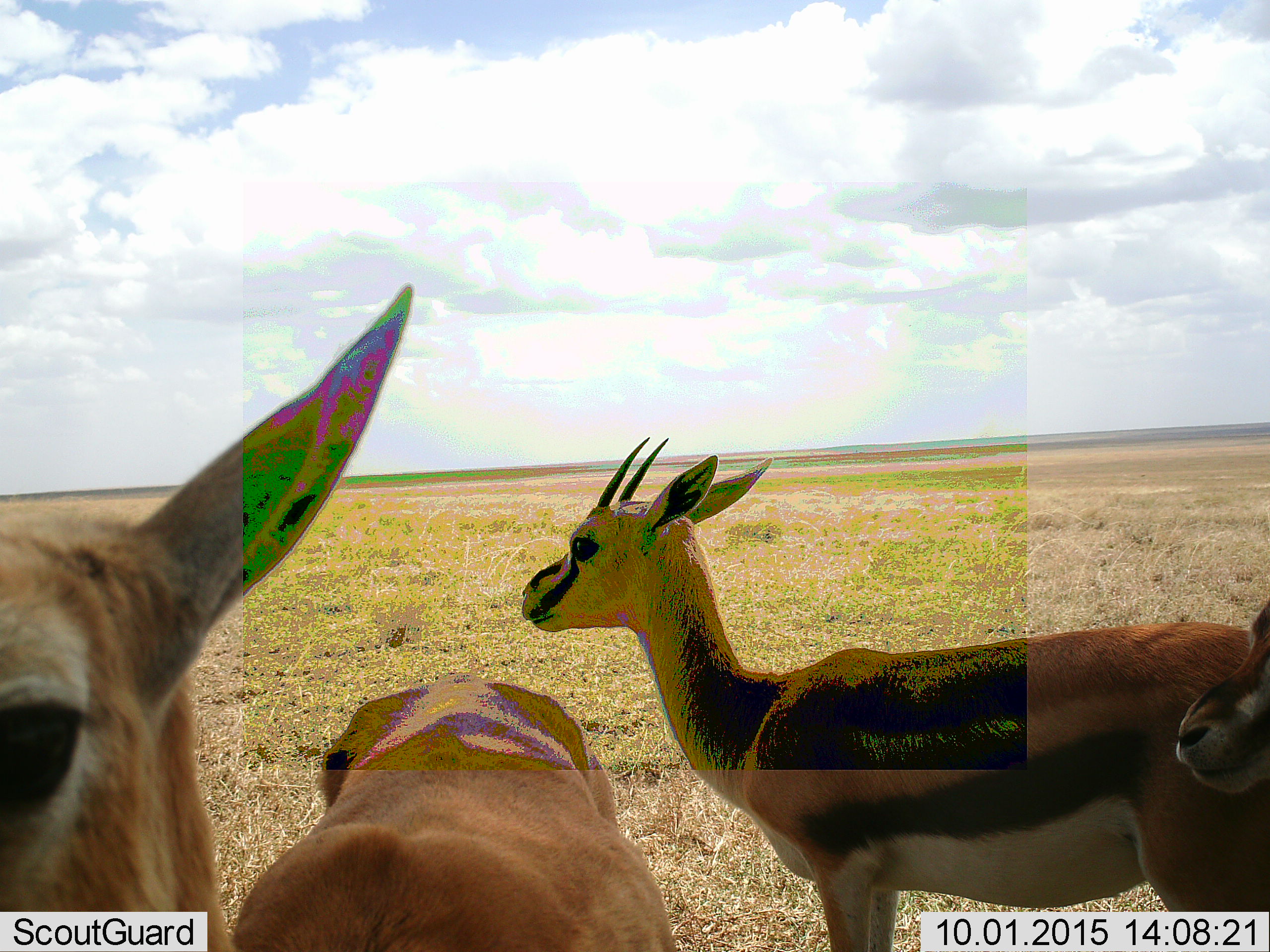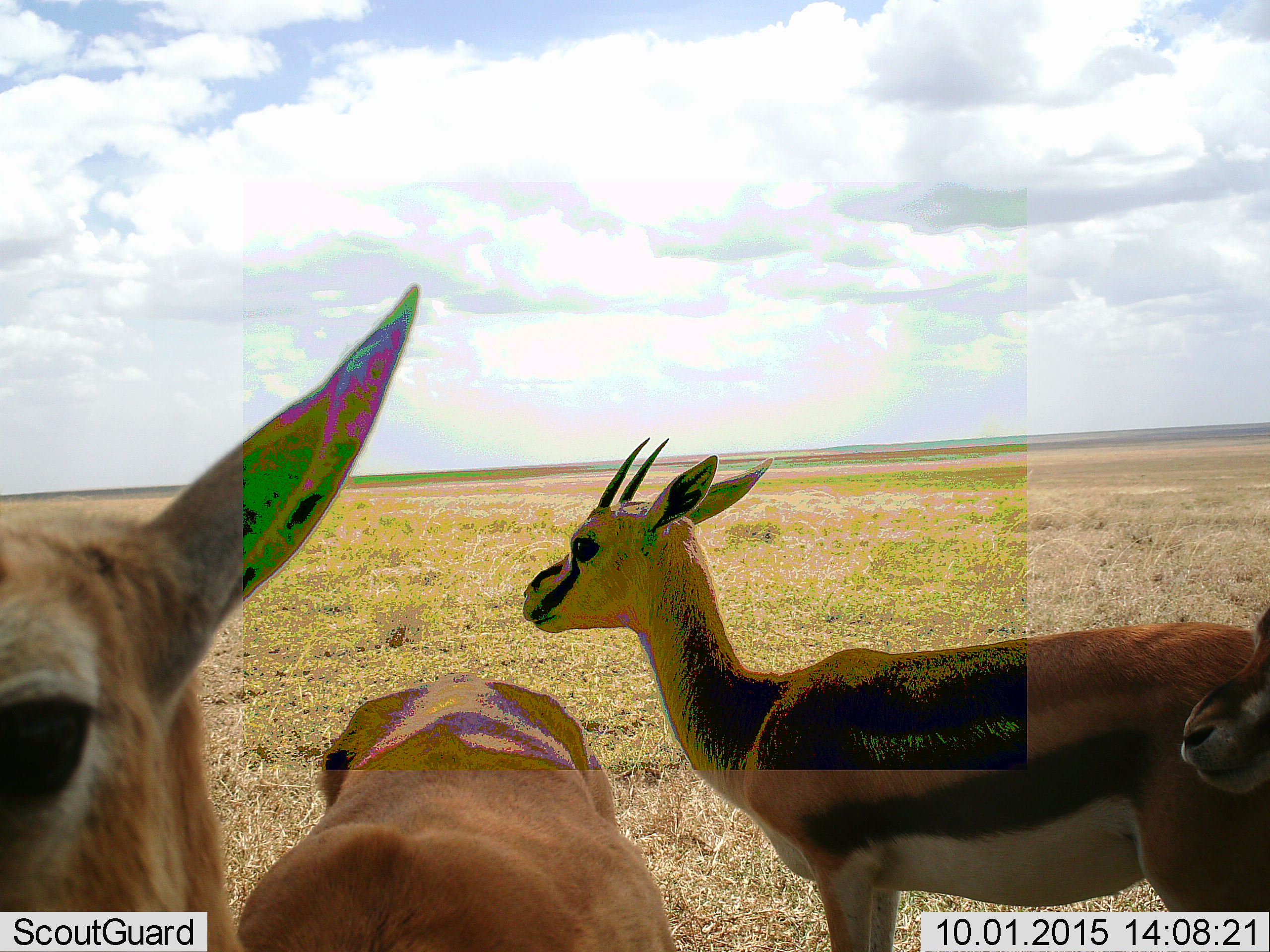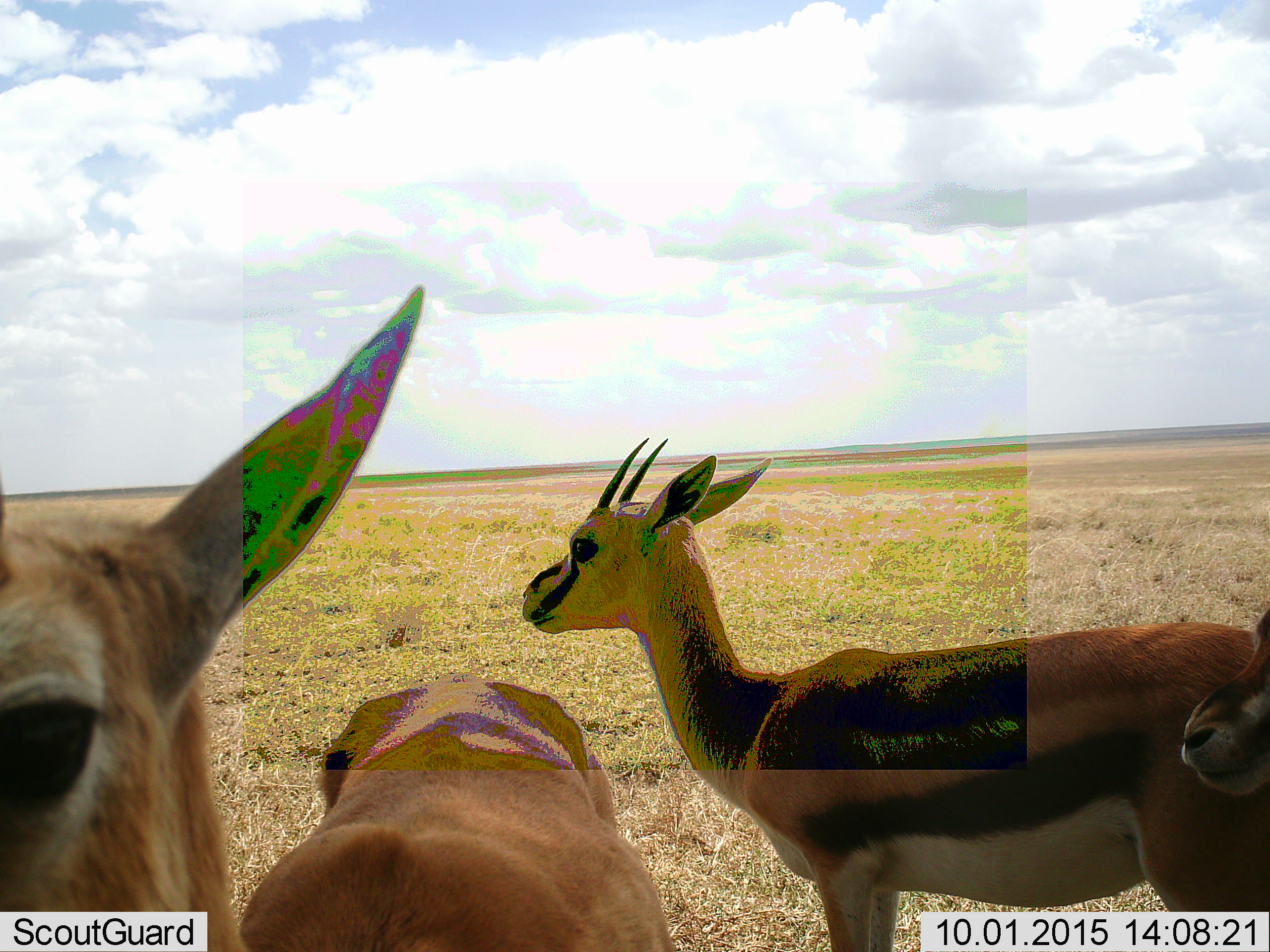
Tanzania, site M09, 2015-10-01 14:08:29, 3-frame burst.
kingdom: Animalia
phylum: Chordata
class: Mammalia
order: Artiodactyla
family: Bovidae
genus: Eudorcas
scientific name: Eudorcas thomsonii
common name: thomson's gazelle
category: gazellethomsons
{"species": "gazellethomsons (thomson's gazelle) (Eudorcas thomsonii)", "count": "3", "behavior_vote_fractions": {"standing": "88%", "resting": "0%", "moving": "12%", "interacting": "25%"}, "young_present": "0%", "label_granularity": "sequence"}